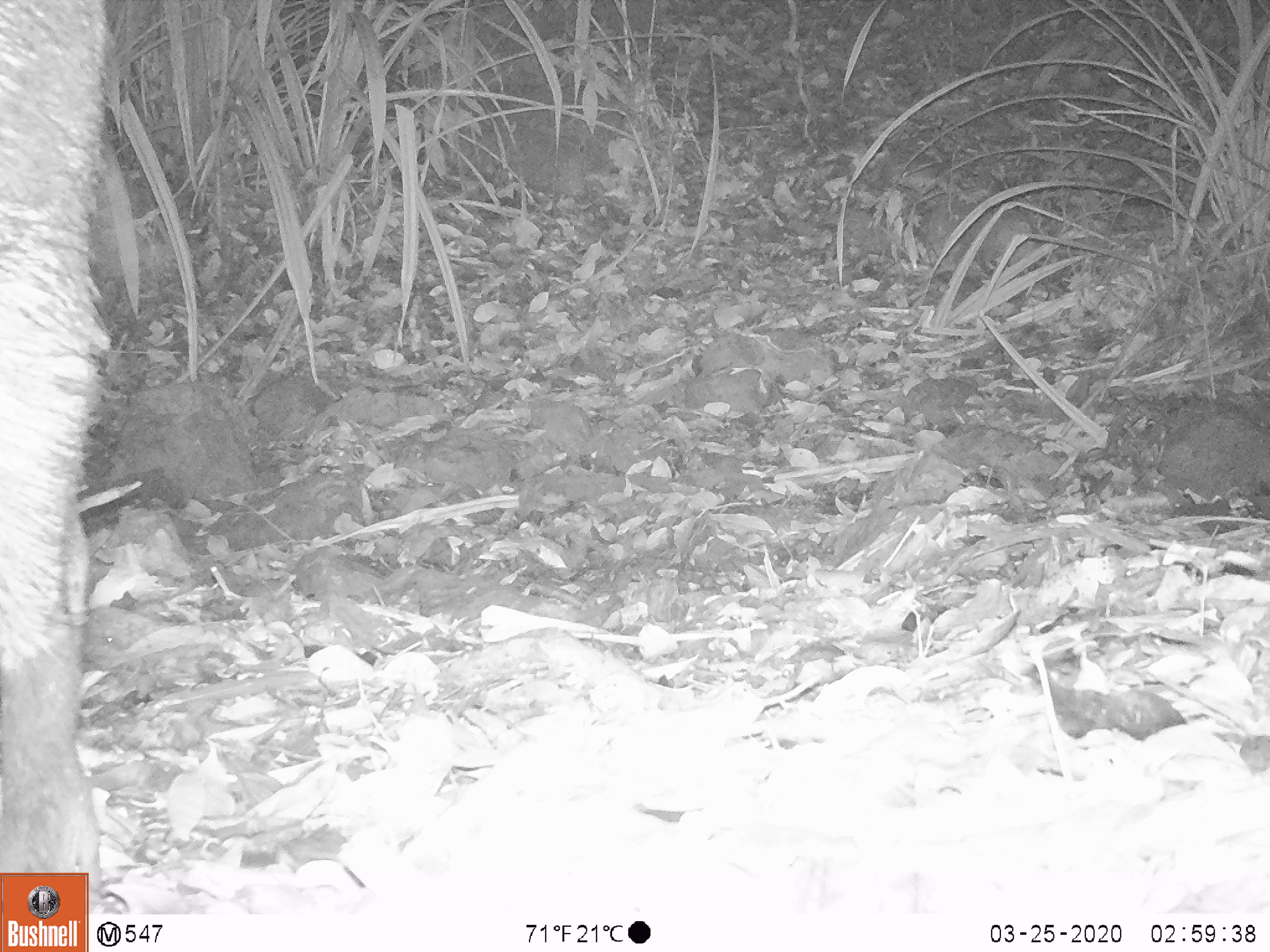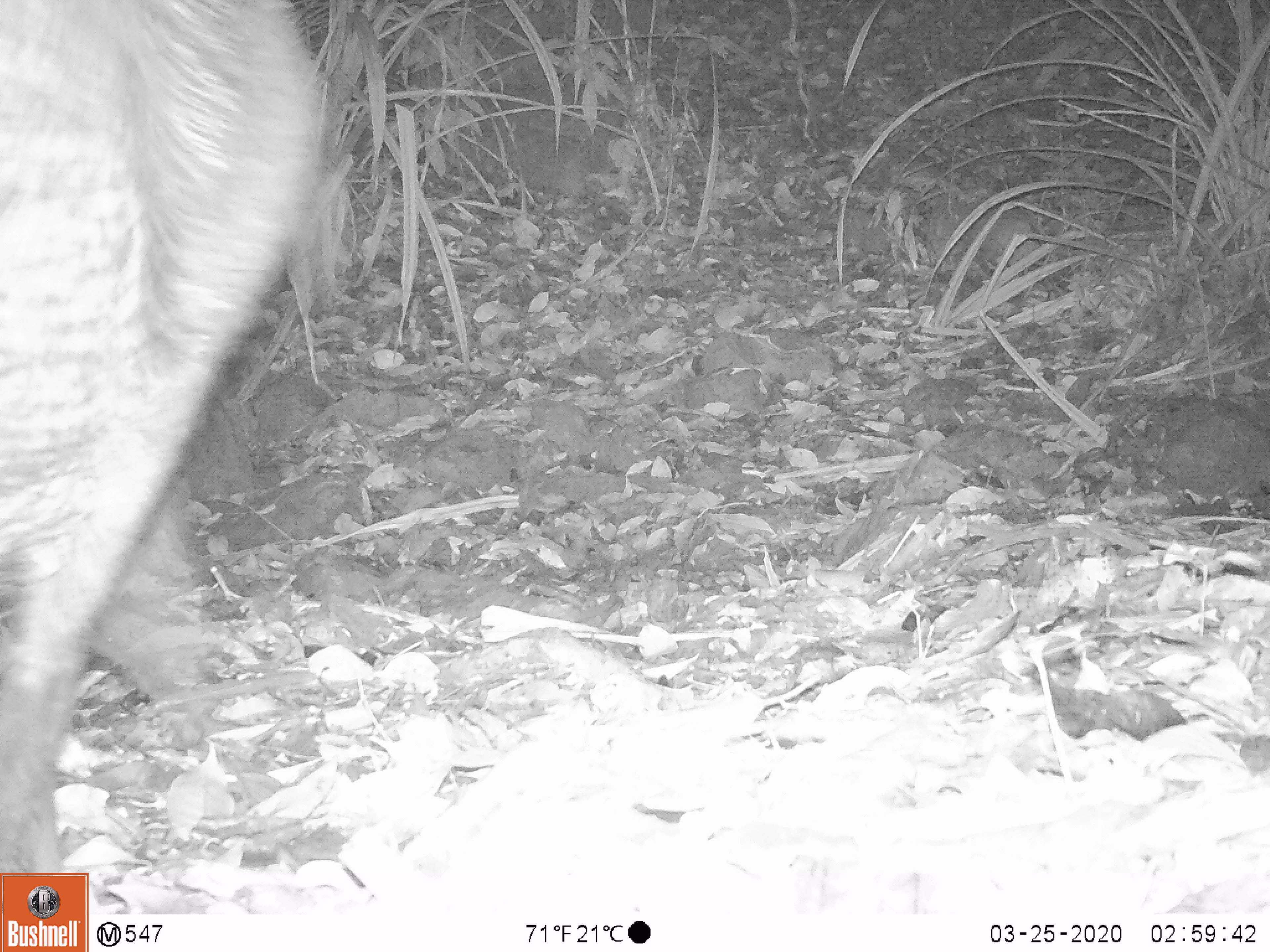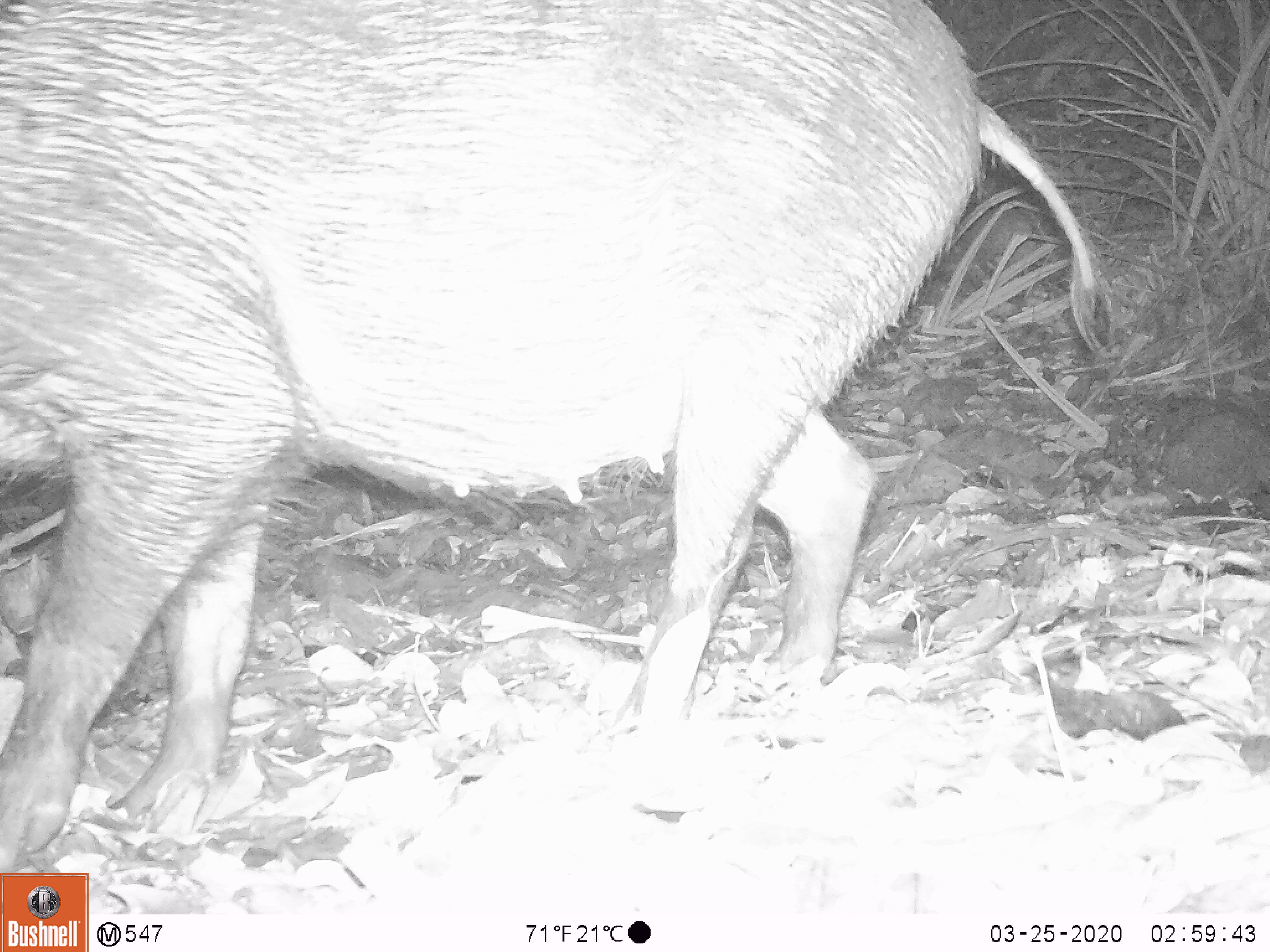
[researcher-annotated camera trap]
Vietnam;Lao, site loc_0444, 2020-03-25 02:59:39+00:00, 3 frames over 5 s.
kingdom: Animalia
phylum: Chordata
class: Mammalia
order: Artiodactyla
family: Suidae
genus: Sus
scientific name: Sus scrofa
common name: eurasian wild pig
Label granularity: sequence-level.